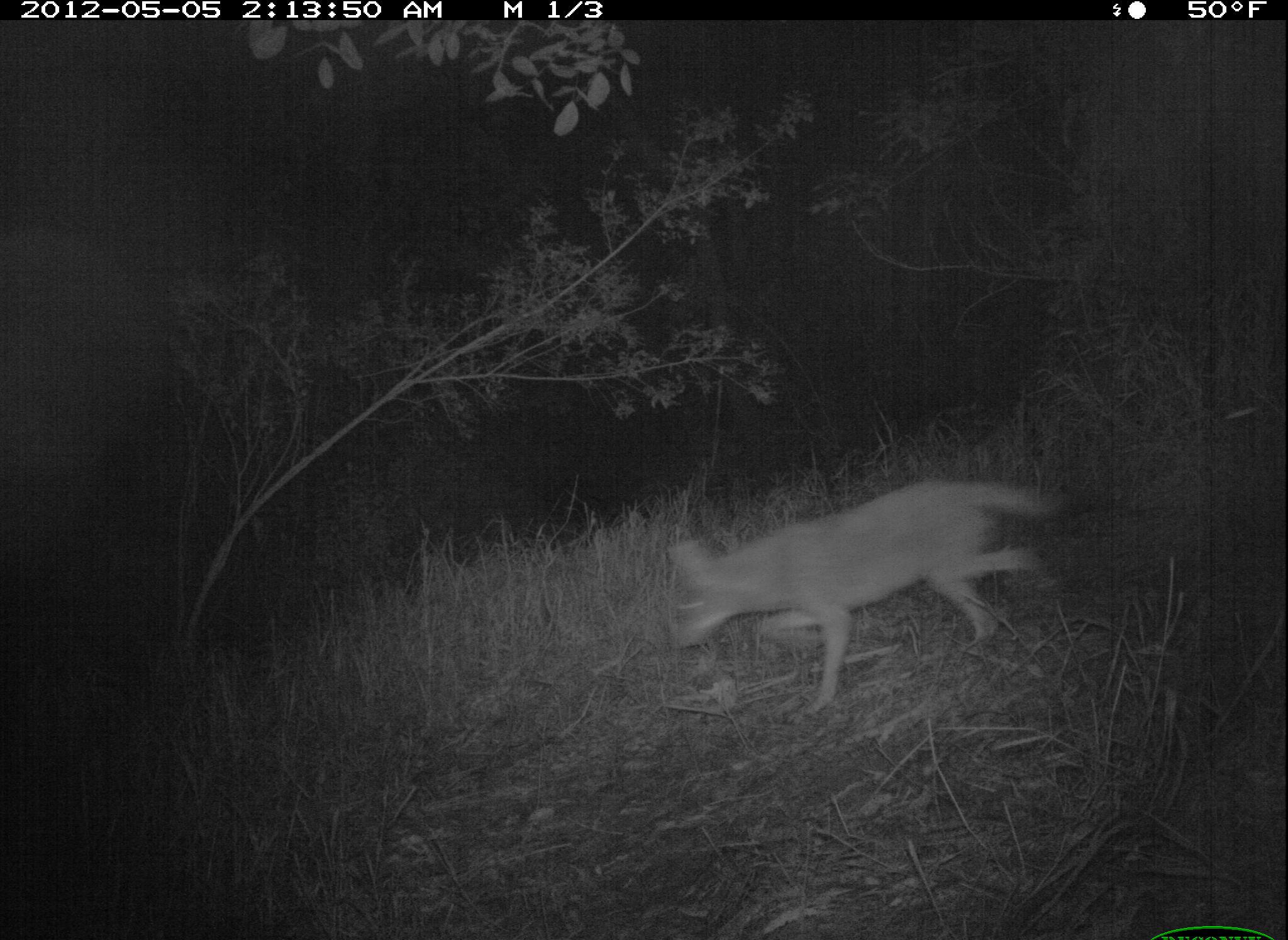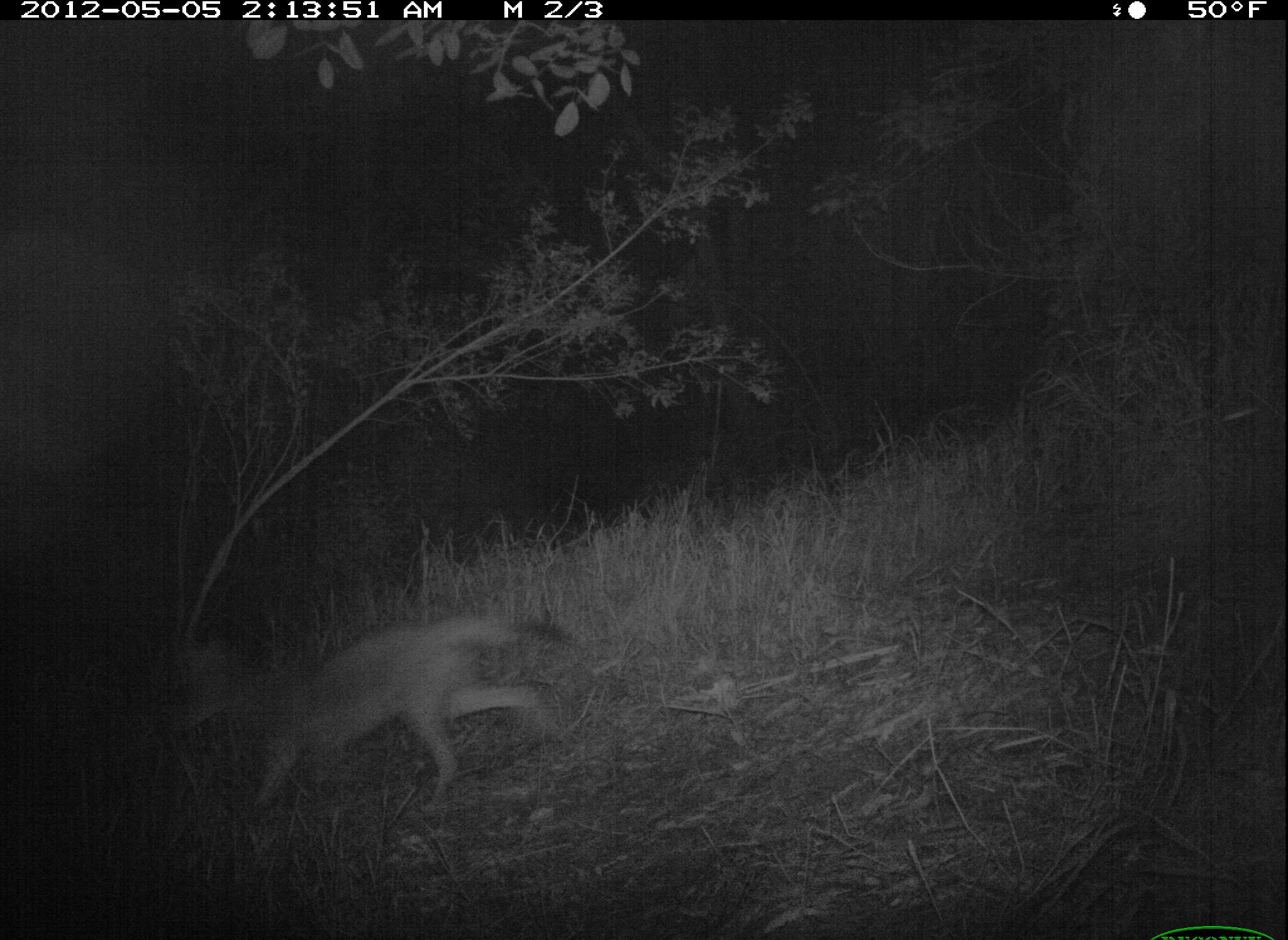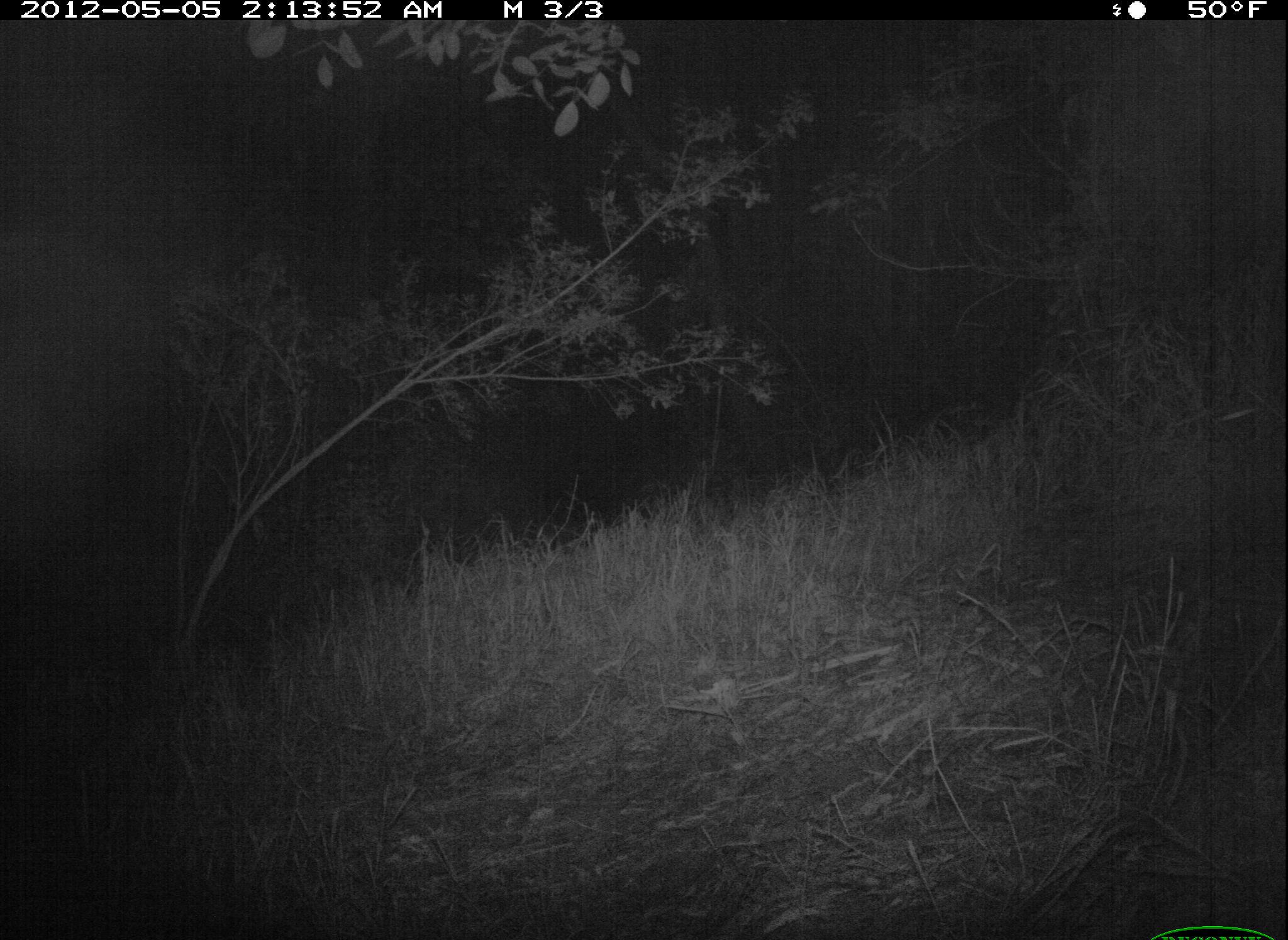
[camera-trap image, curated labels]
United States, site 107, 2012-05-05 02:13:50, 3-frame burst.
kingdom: Animalia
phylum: Chordata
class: Mammalia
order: Carnivora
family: Canidae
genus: Canis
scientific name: Canis latrans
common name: coyote